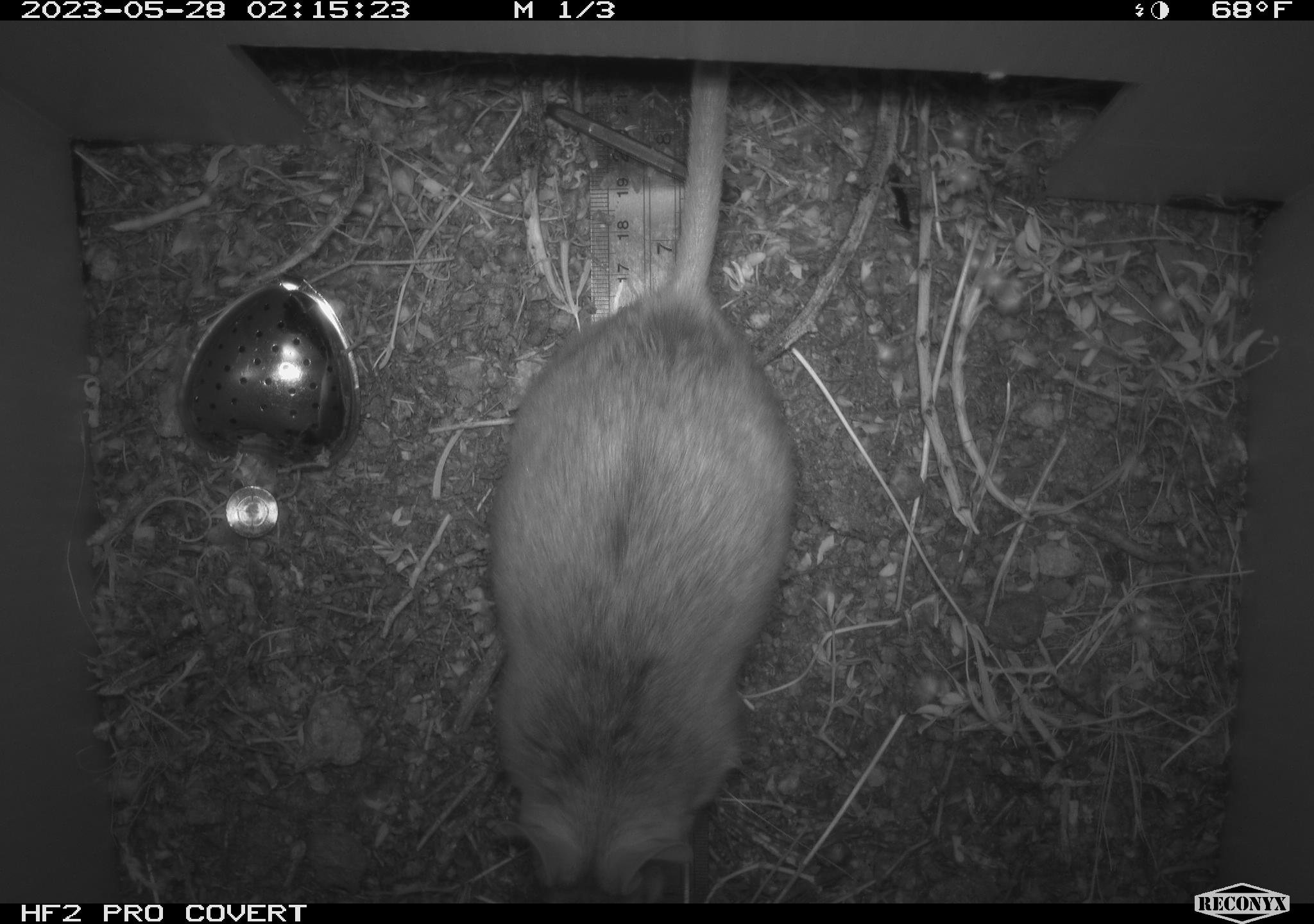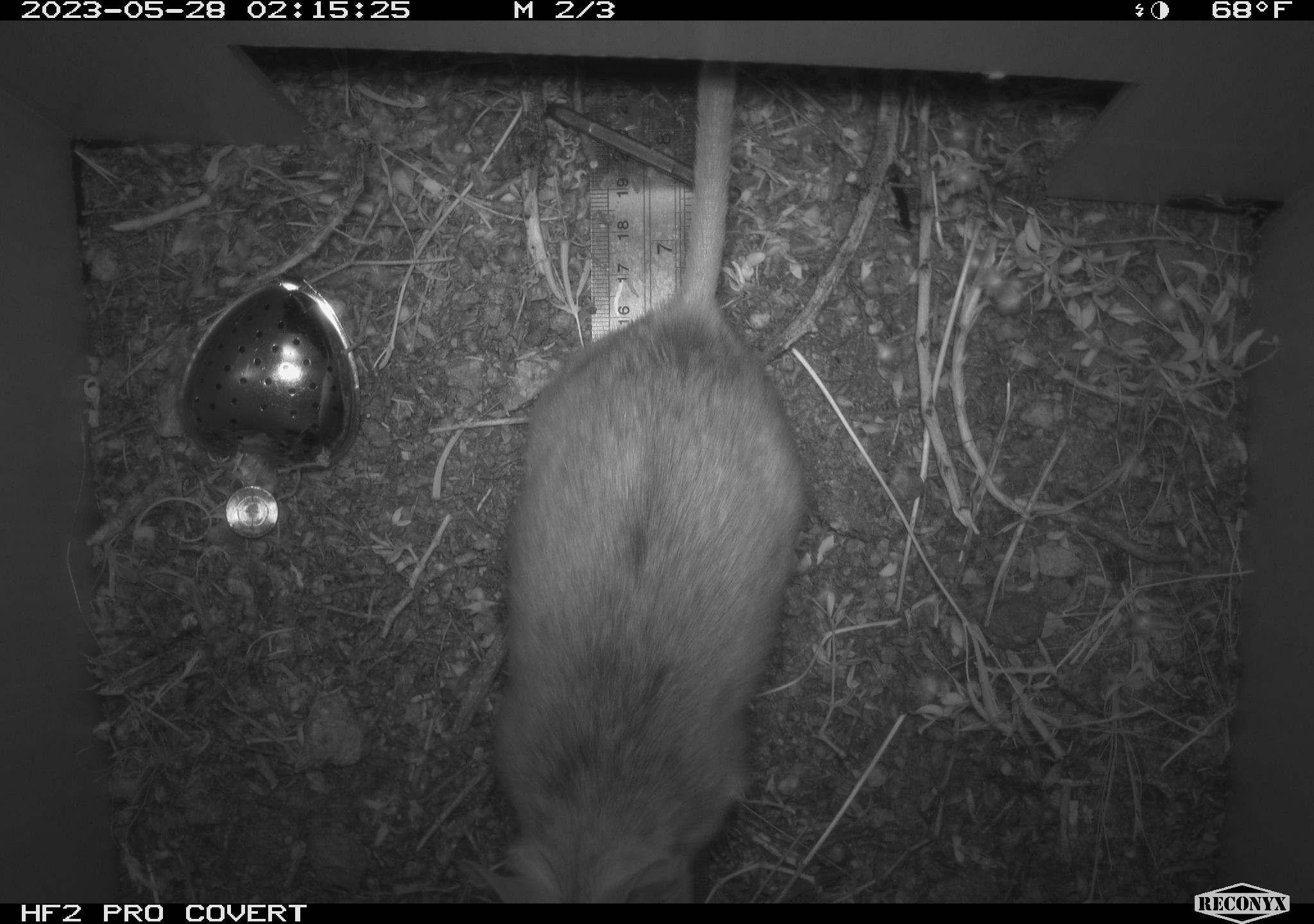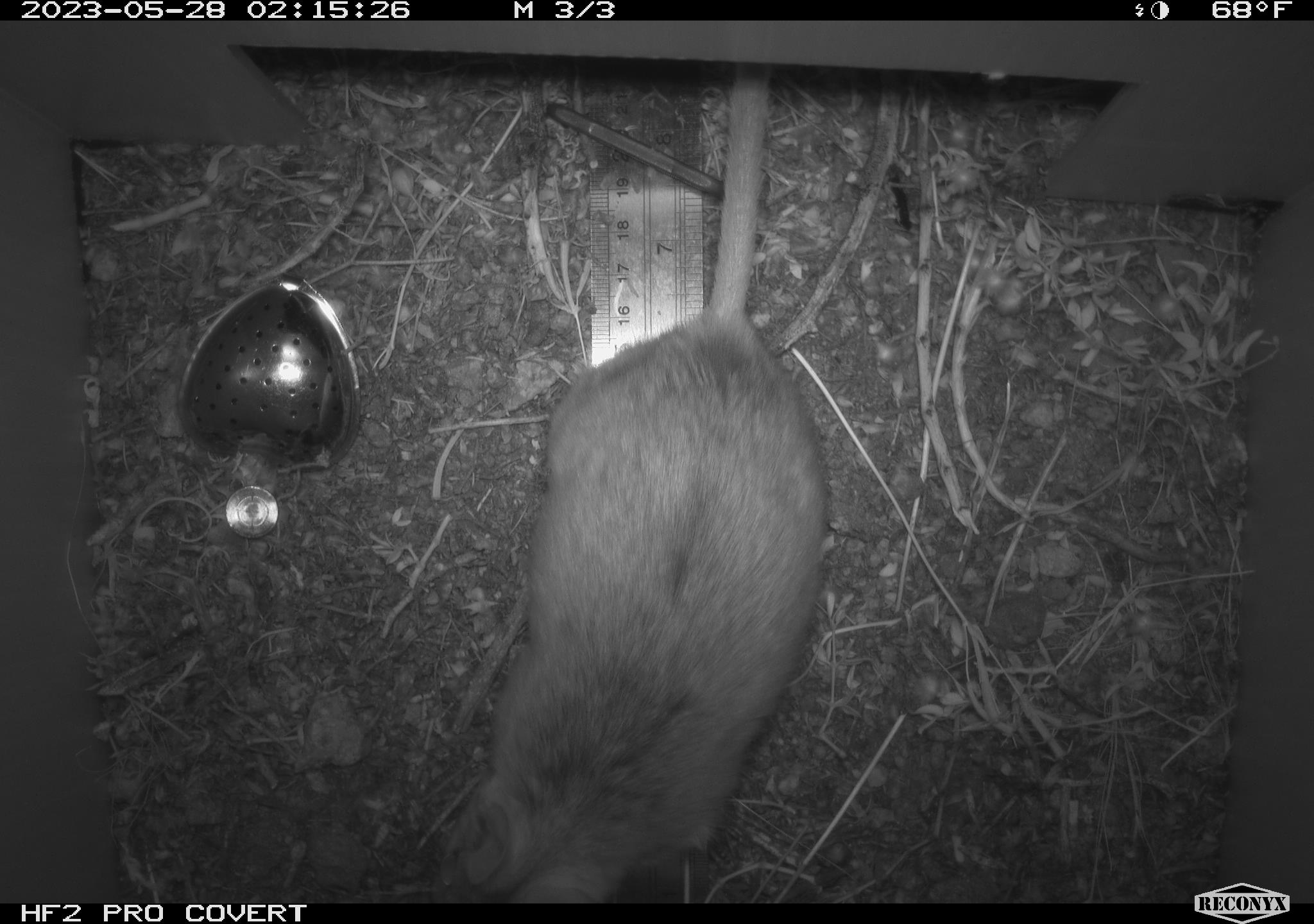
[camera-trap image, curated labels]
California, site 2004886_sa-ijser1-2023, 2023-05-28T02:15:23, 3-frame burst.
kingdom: Animalia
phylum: Chordata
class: Mammalia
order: Rodentia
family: Cricetidae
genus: Neotoma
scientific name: Neotoma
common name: pack rat or woodrat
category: neotoma species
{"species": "neotoma species (pack rat or woodrat) (Neotoma)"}